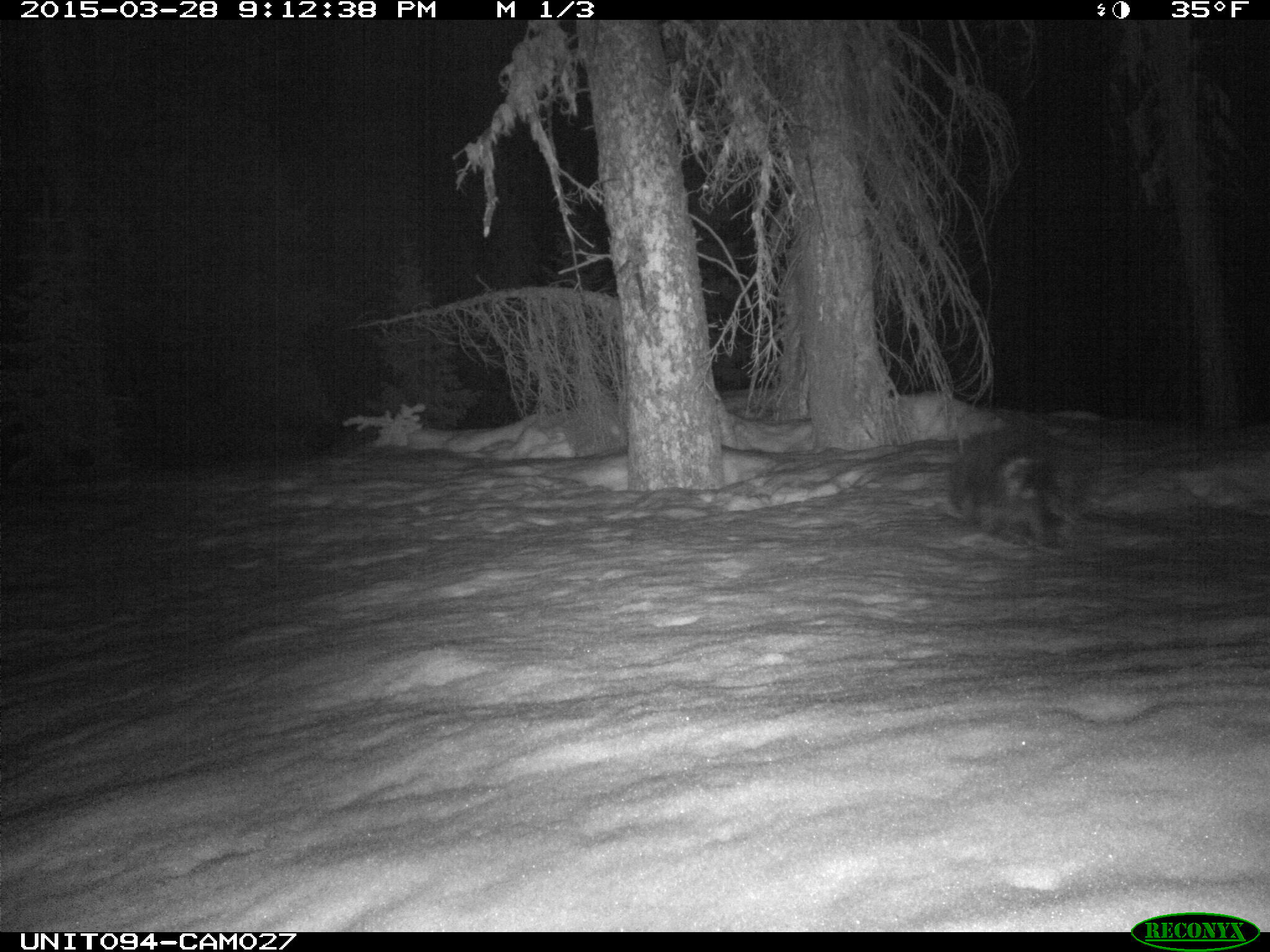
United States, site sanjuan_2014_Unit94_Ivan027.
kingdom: Animalia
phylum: Chordata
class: Mammalia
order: Rodentia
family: Erethizontidae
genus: Erethizon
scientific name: Erethizon dorsatum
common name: north american porcupine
Erethizon dorsatum (north american porcupine).